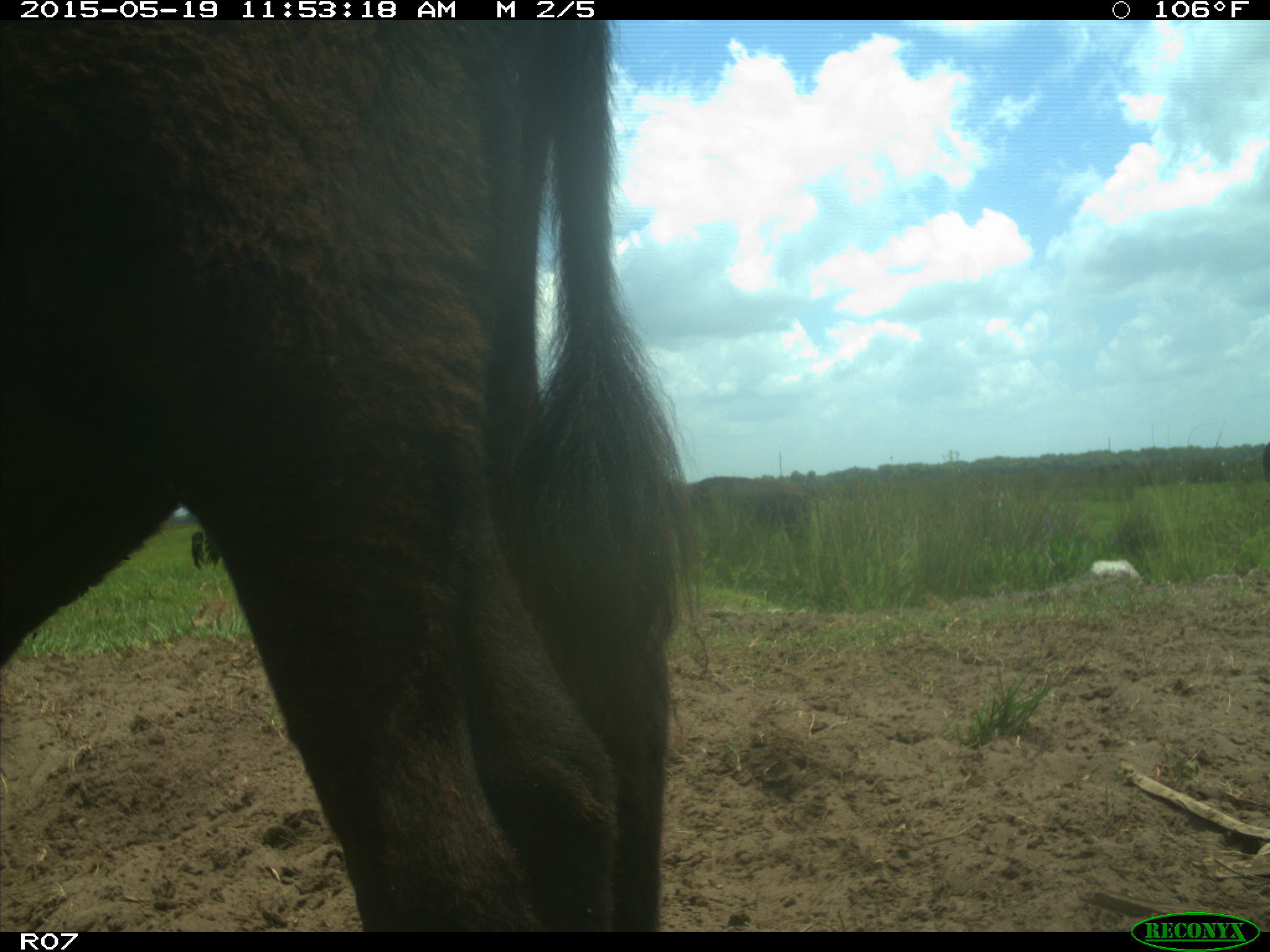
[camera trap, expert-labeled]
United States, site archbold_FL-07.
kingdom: Animalia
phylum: Chordata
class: Mammalia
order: Artiodactyla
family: Bovidae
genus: Bos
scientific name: Bos taurus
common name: domestic cow